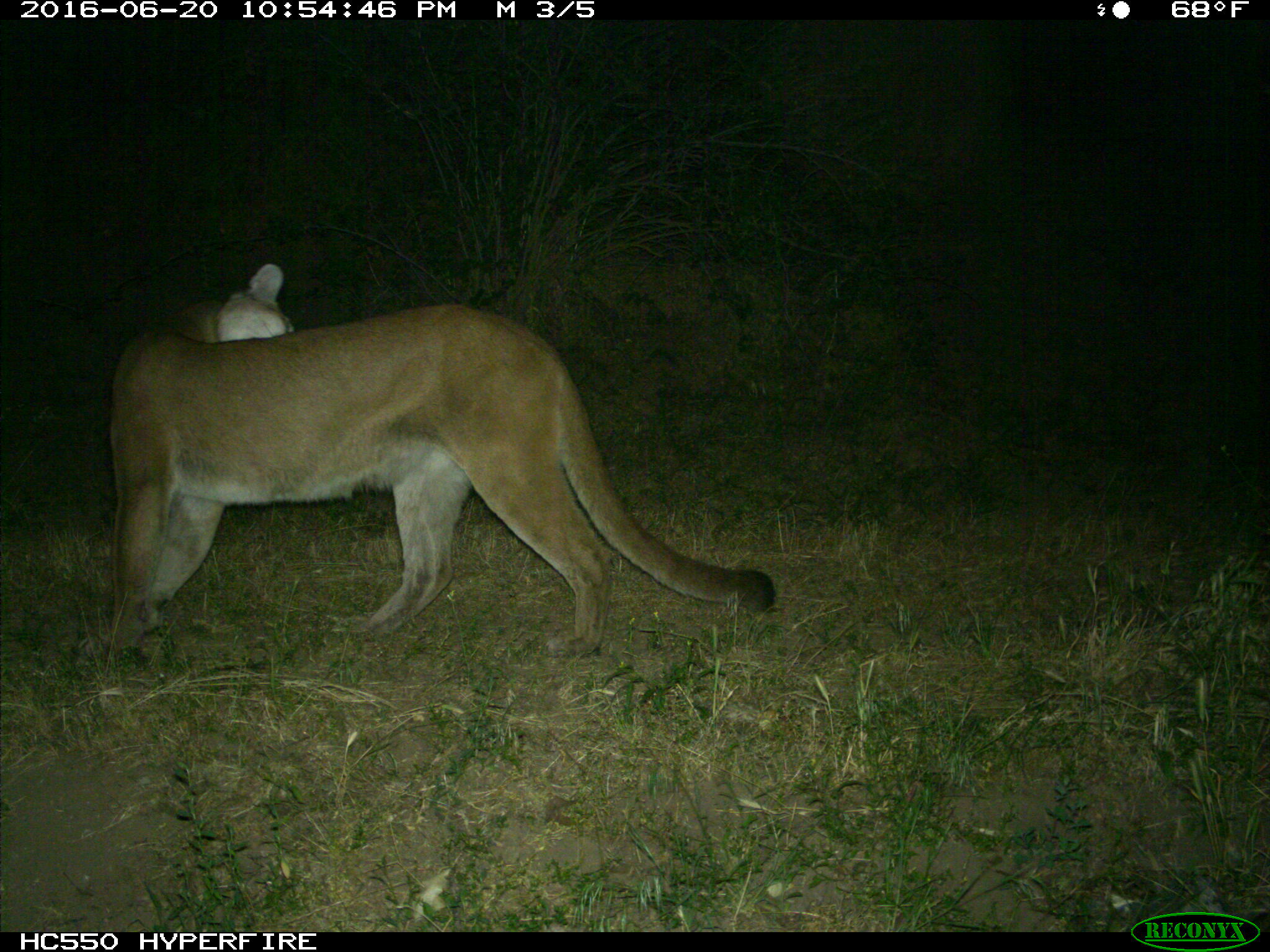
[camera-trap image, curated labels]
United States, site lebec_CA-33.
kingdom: Animalia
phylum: Chordata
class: Mammalia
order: Carnivora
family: Felidae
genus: Puma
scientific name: Puma concolor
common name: mountain lion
Puma concolor (mountain lion).